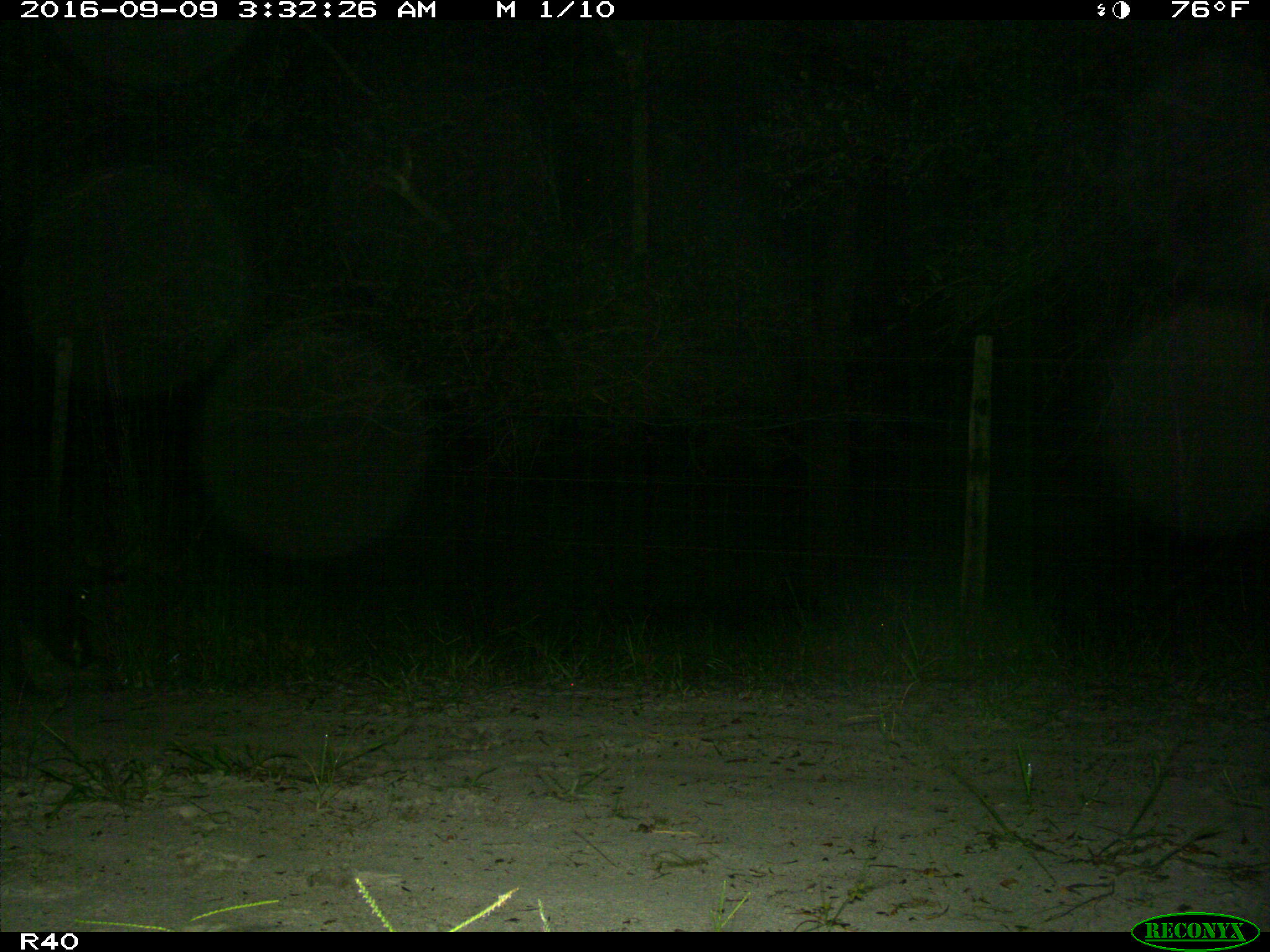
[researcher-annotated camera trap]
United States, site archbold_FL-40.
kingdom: Animalia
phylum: Chordata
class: Mammalia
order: Artiodactyla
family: Suidae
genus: Sus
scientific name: Sus scrofa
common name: wild boar